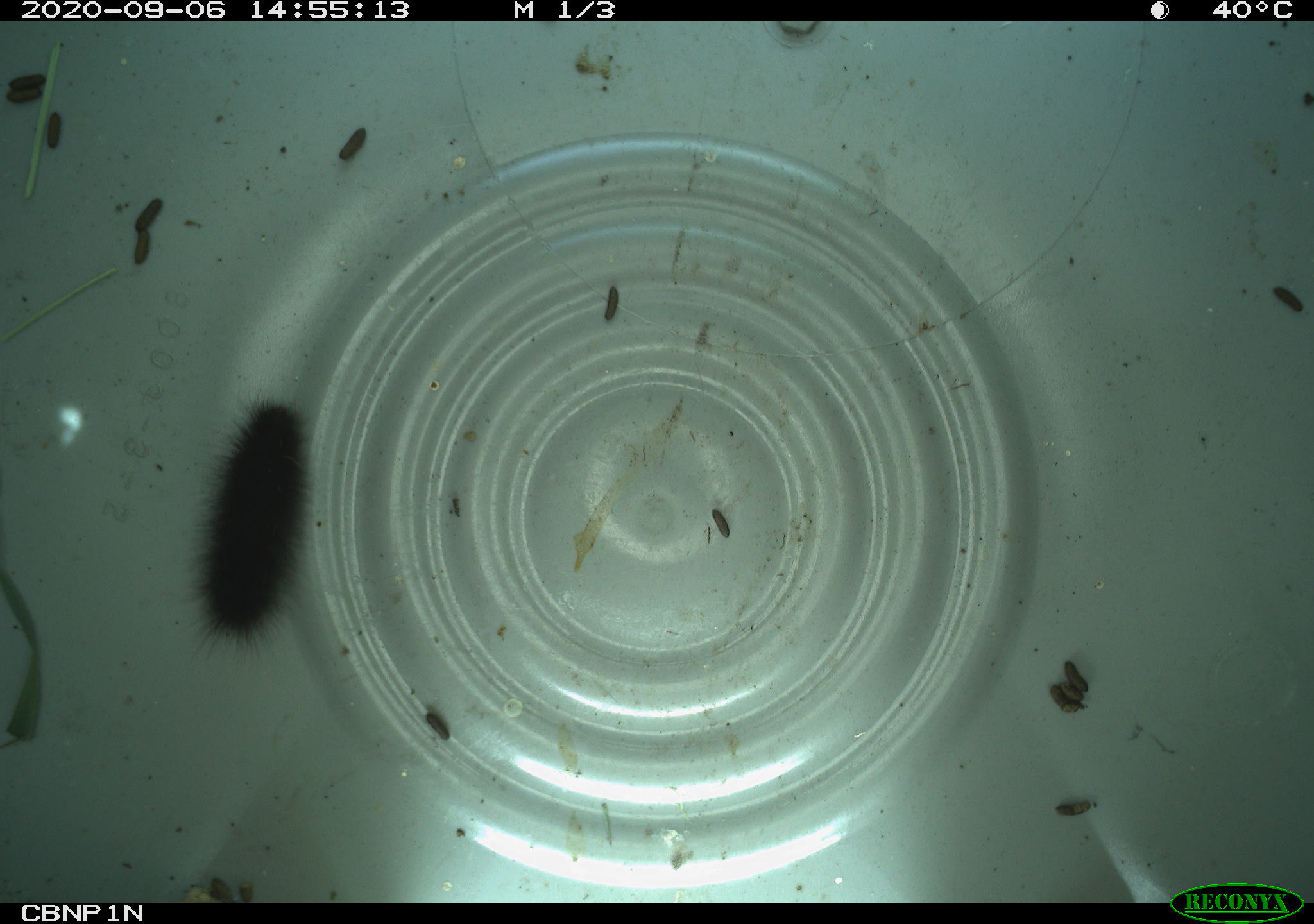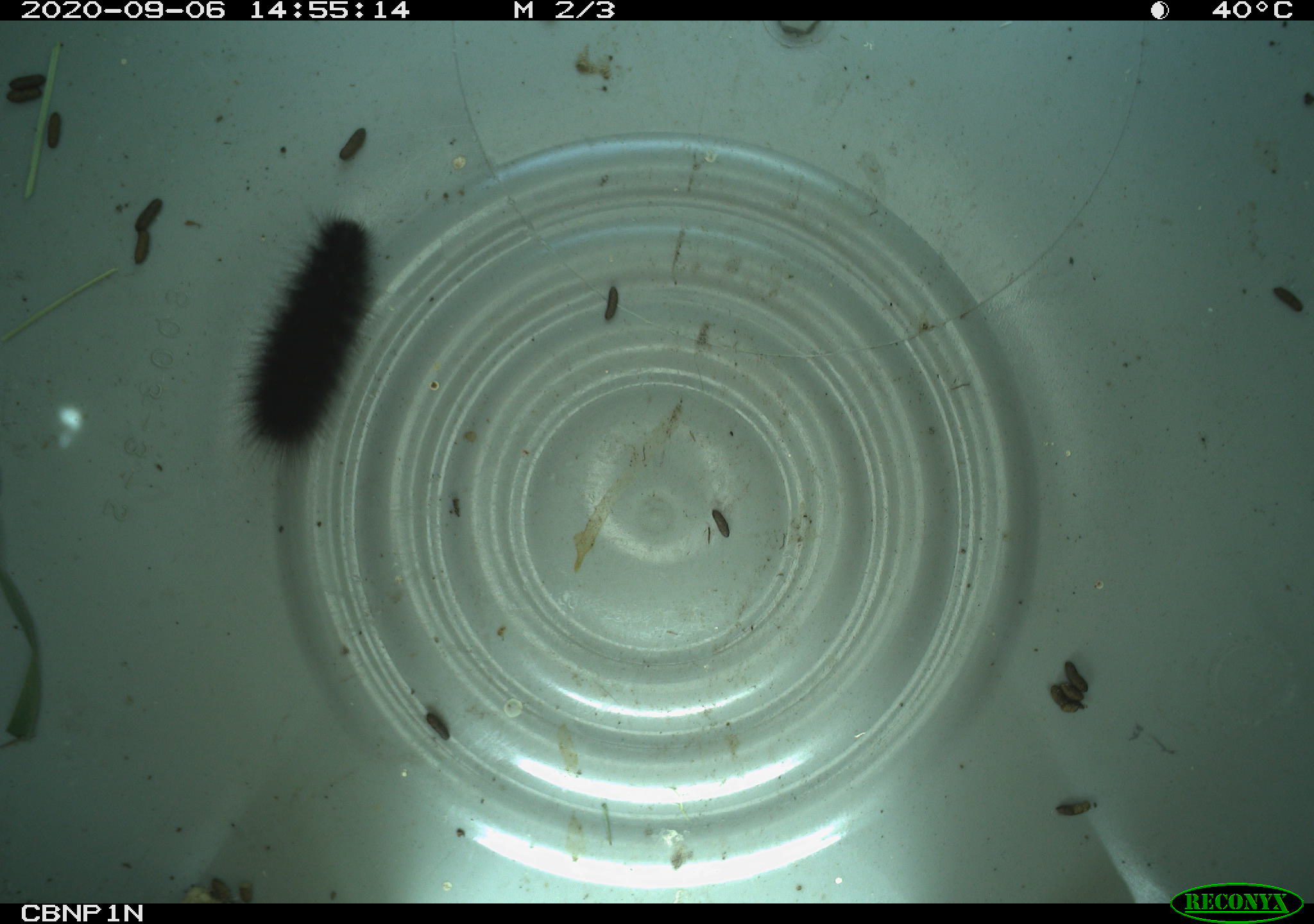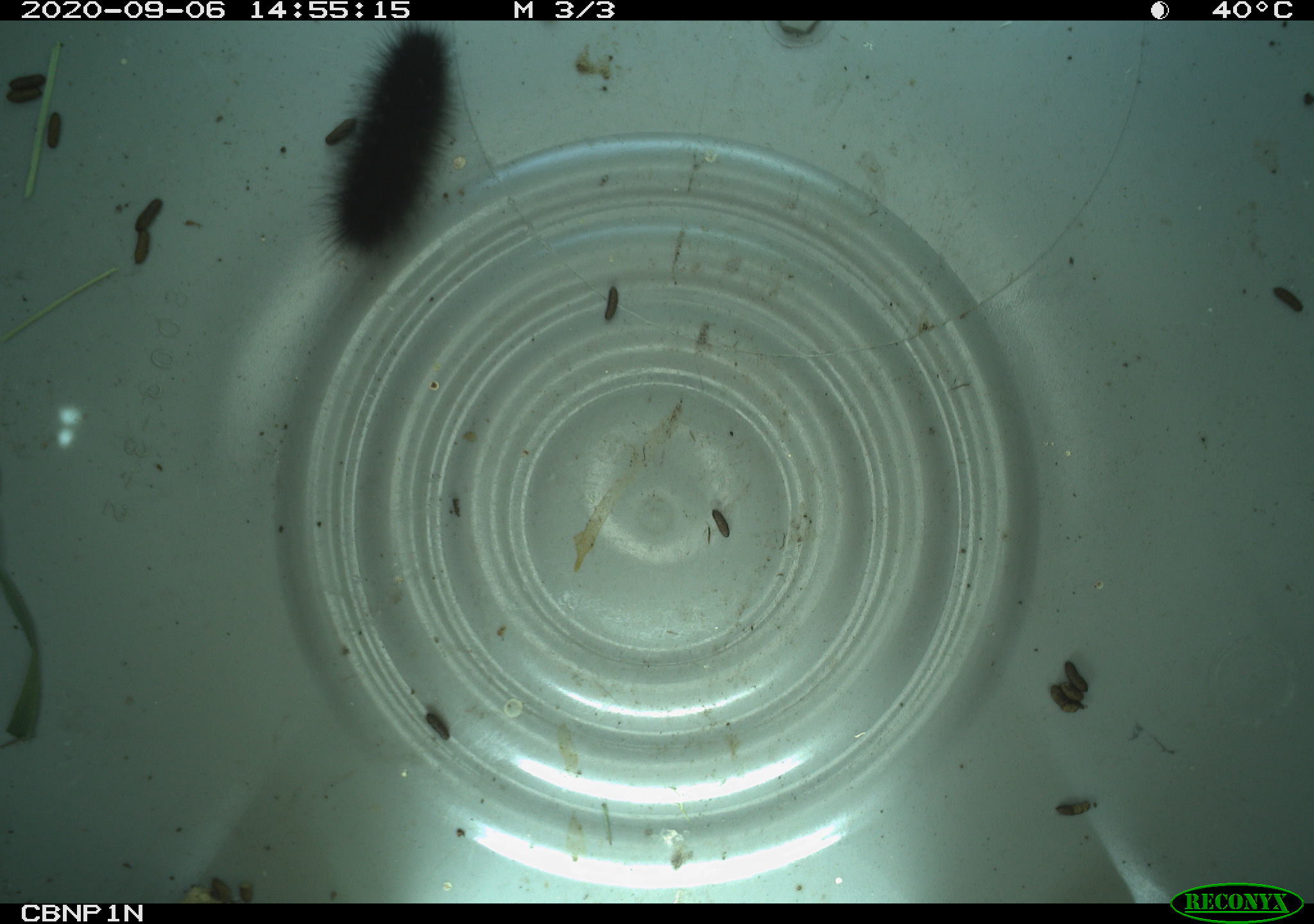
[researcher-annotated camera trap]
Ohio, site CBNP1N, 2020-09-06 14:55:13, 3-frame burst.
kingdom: Animalia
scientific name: Animalia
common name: animal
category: invertebrate